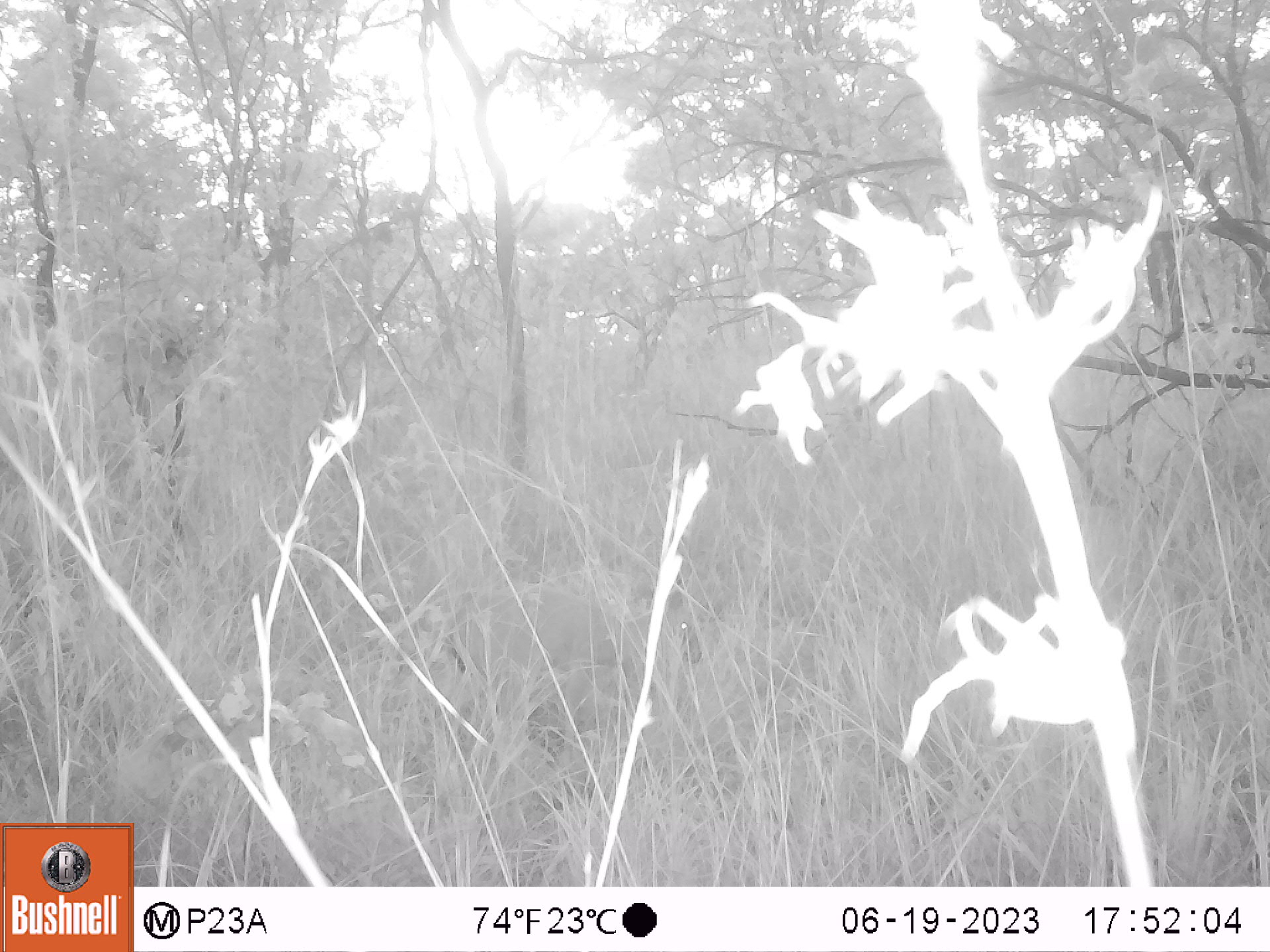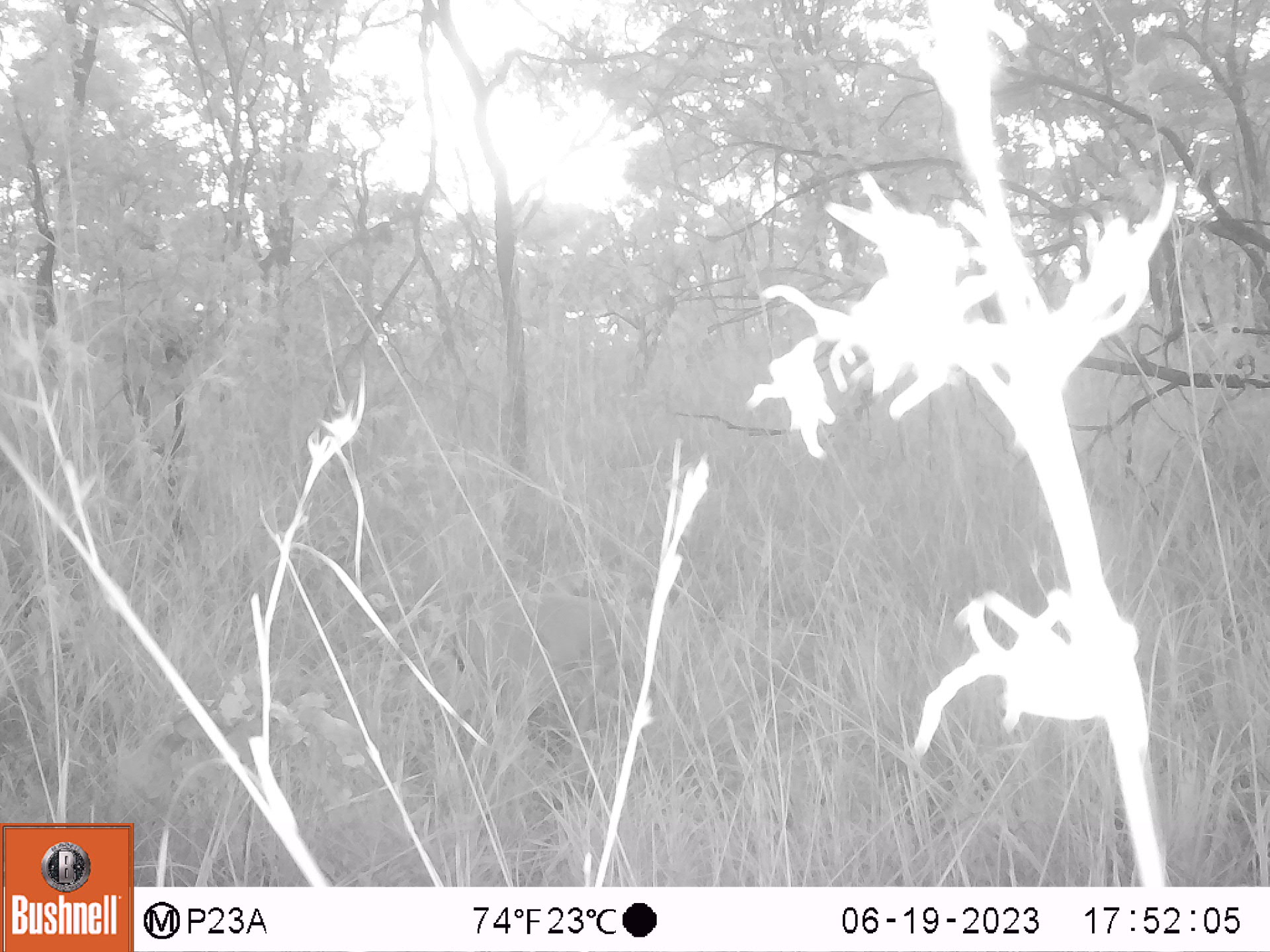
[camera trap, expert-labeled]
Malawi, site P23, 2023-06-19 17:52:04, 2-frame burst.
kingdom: Animalia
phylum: Chordata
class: Mammalia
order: Artiodactyla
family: Bovidae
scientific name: Antilopinae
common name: small antelope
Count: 1.